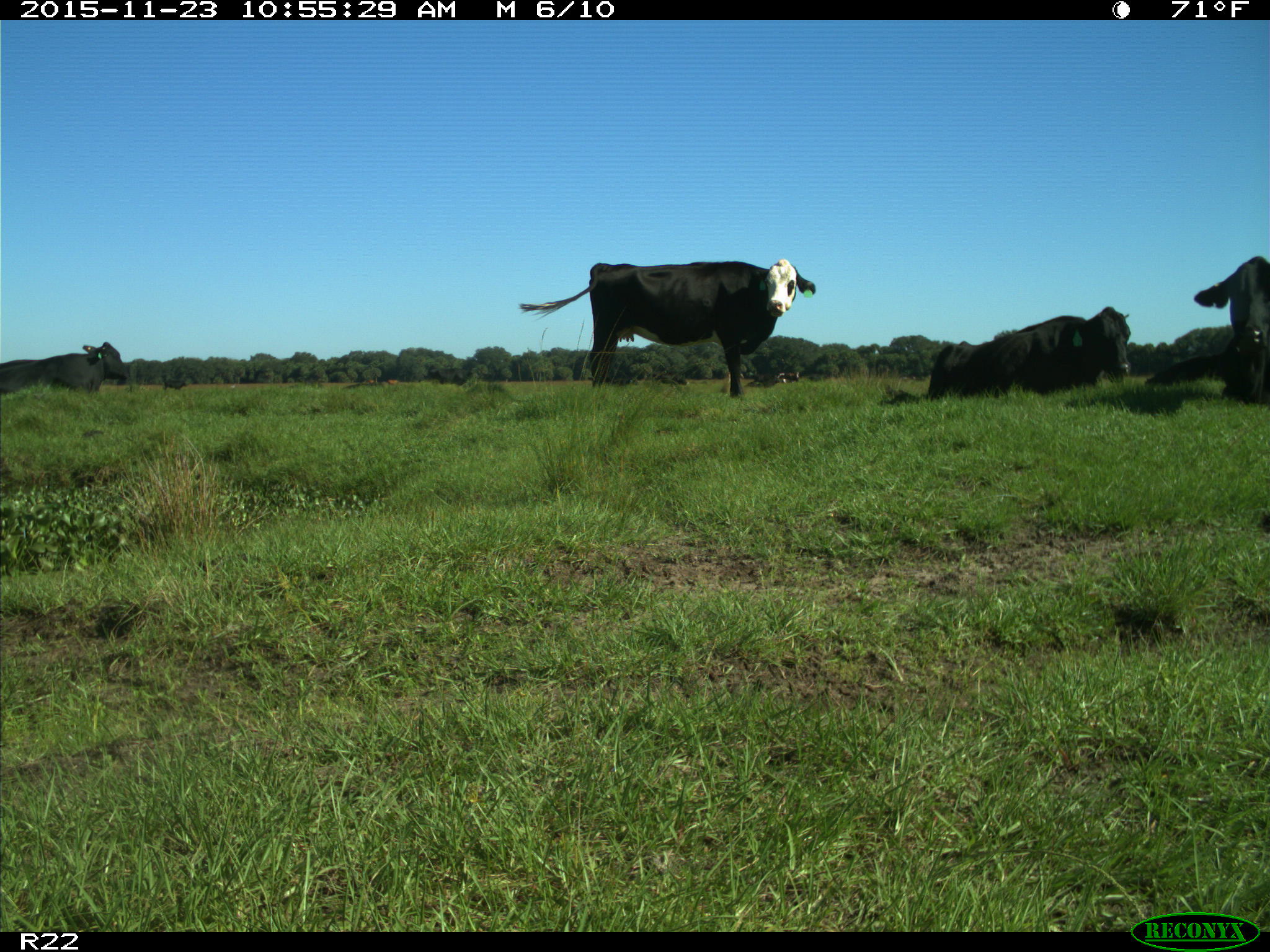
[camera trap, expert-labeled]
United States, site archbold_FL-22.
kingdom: Animalia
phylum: Chordata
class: Mammalia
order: Artiodactyla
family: Bovidae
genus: Bos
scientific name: Bos taurus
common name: domestic cow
Bos taurus (domestic cow).